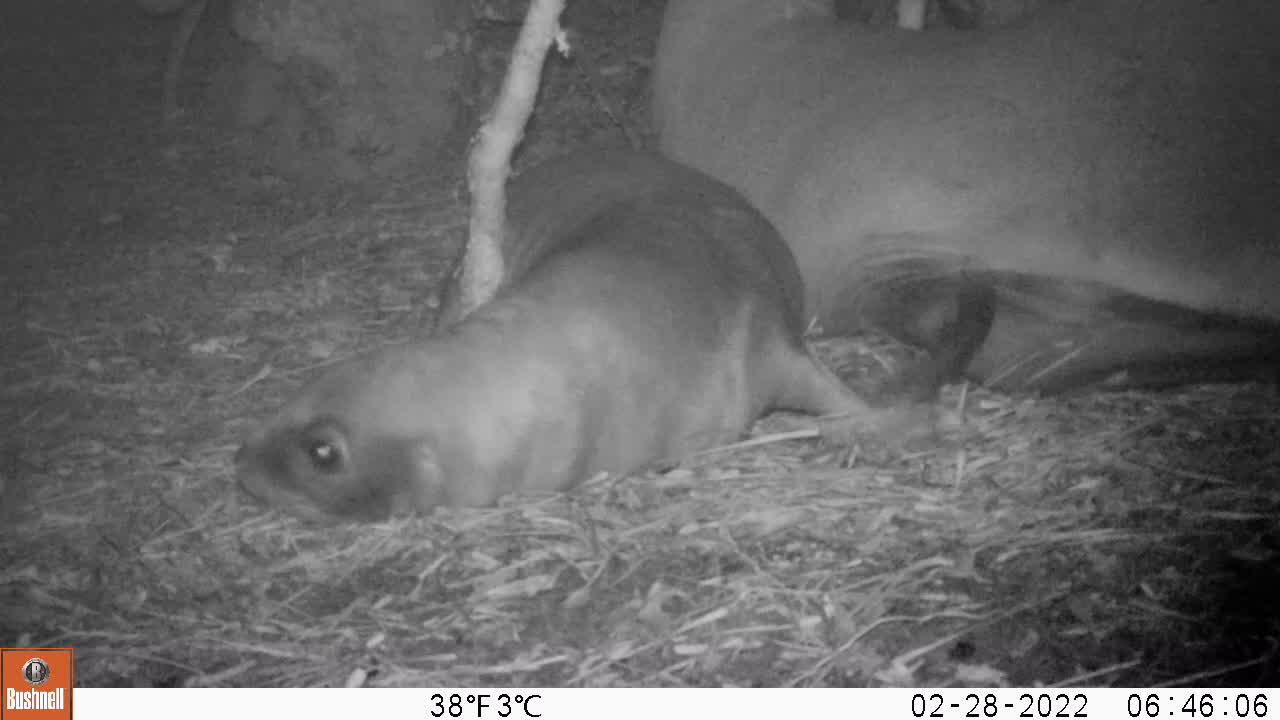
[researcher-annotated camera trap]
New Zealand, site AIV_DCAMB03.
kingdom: Animalia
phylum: Chordata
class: Mammalia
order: Carnivora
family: Otariidae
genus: Phocarctos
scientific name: Phocarctos hookeri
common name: new zealand sea lion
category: sealion